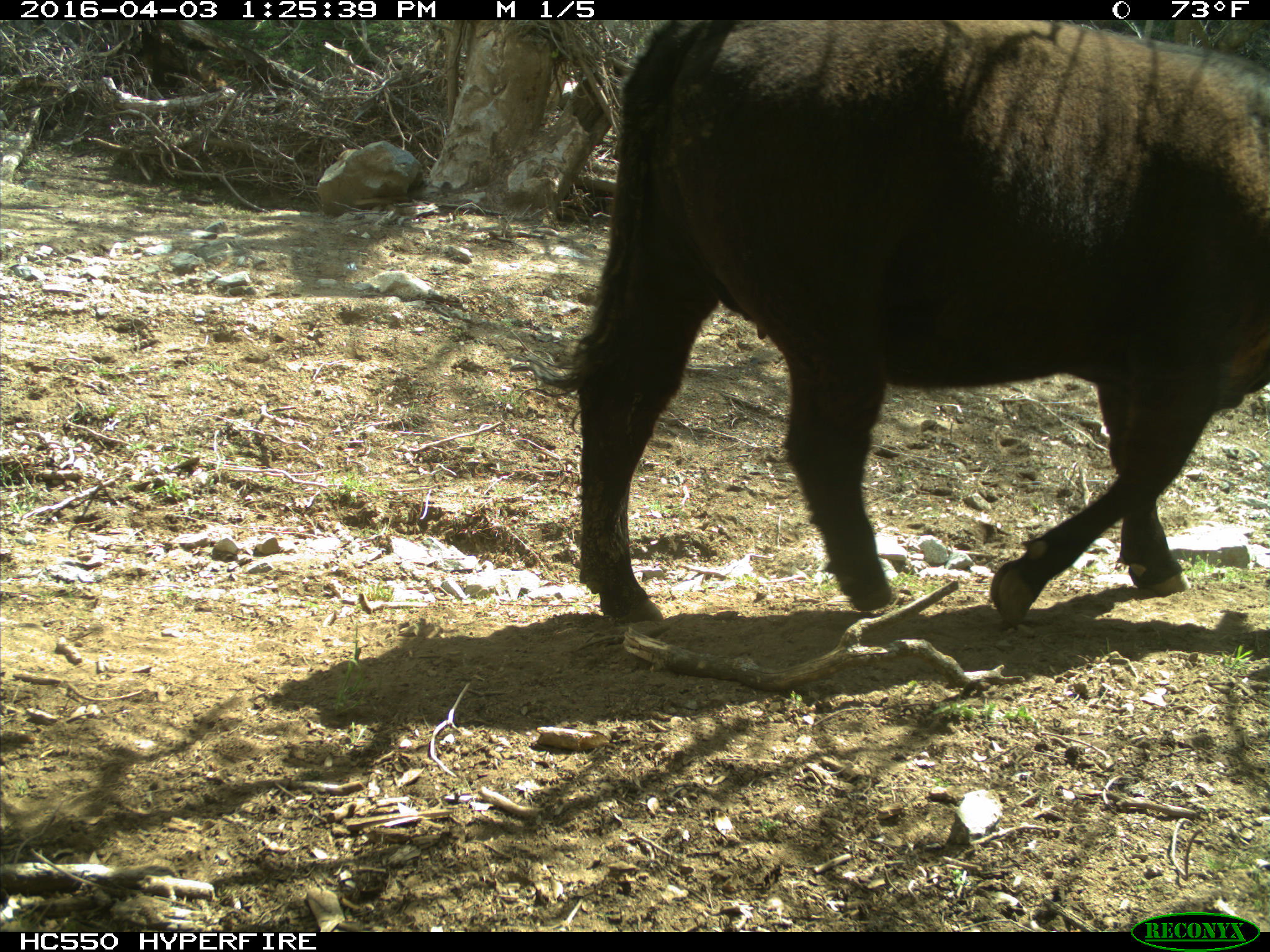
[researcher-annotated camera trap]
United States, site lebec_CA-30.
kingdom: Animalia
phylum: Chordata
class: Mammalia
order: Artiodactyla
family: Bovidae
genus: Bos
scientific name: Bos taurus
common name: domestic cow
Bos taurus (domestic cow).